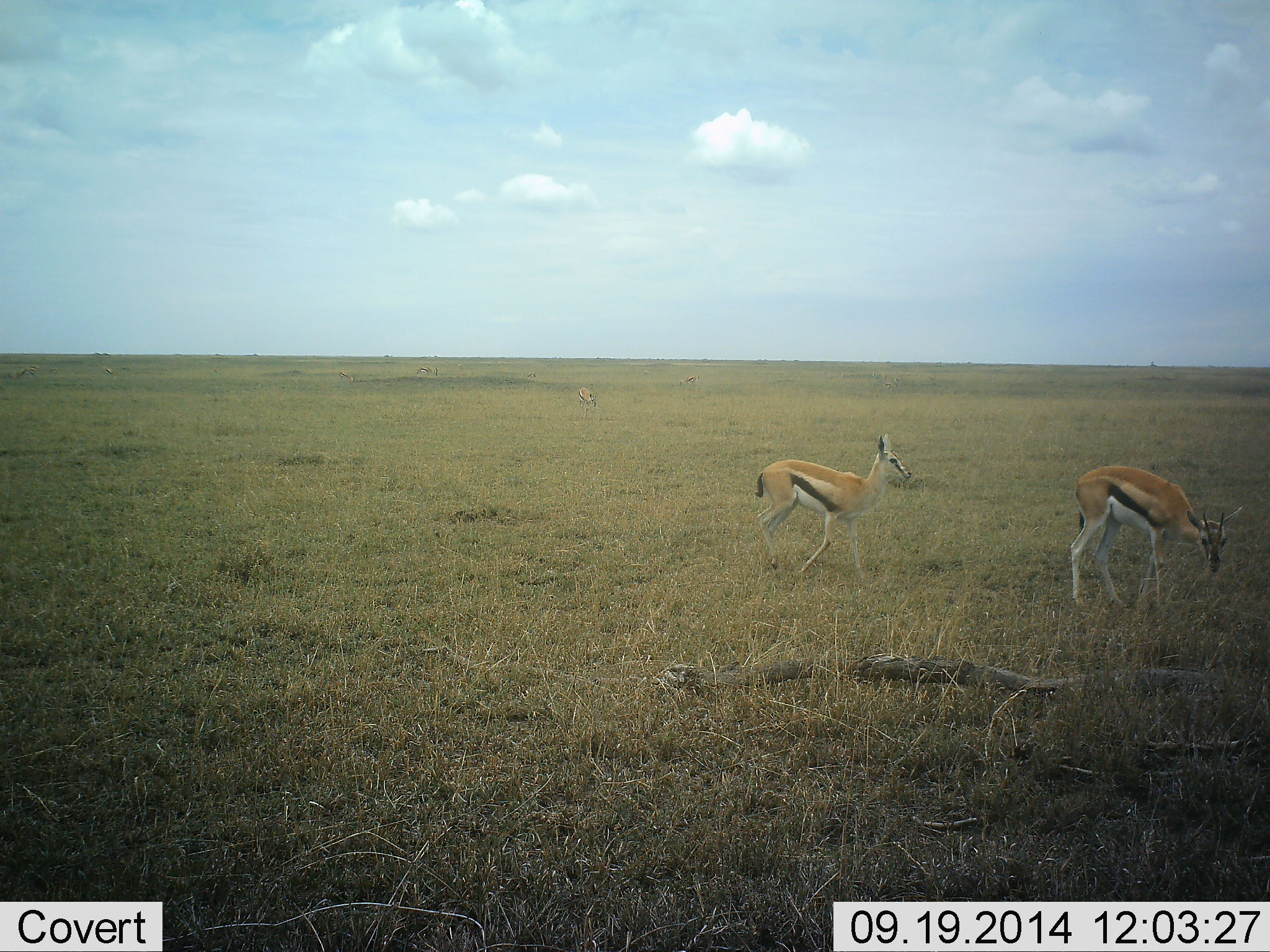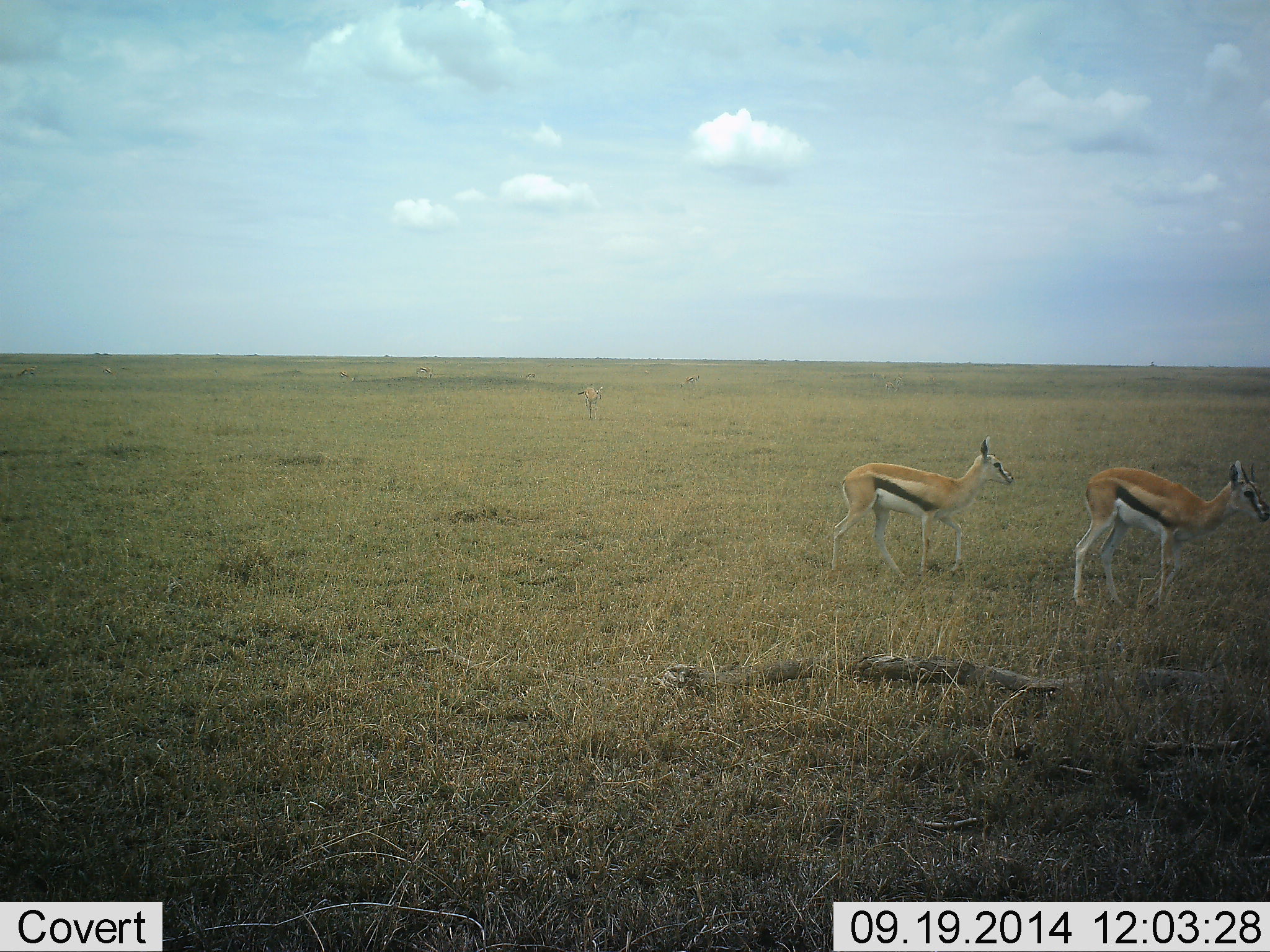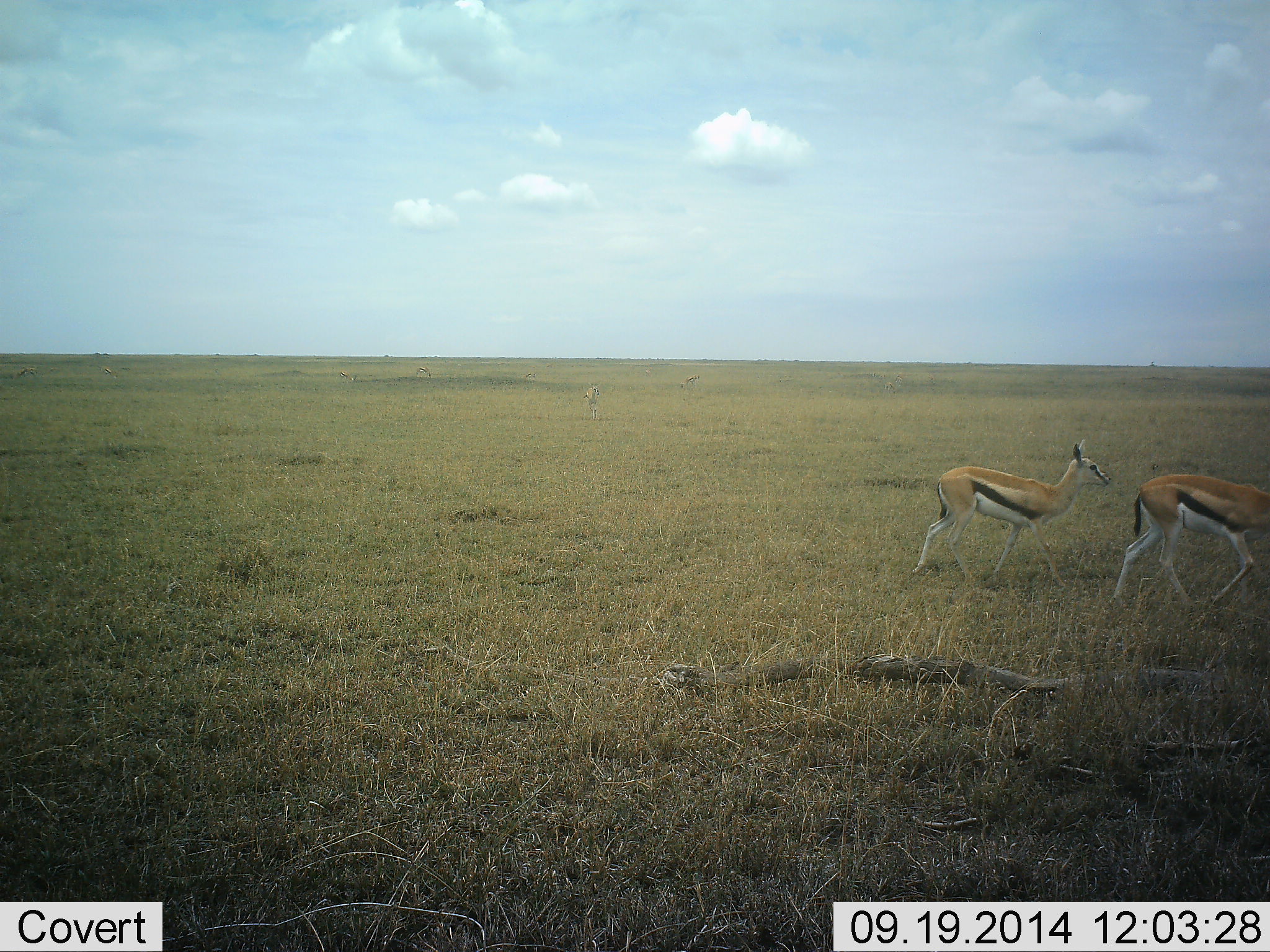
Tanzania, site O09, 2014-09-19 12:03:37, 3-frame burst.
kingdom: Animalia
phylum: Chordata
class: Mammalia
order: Artiodactyla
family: Bovidae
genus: Eudorcas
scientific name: Eudorcas thomsonii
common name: thomson's gazelle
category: gazellethomsons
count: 2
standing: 20%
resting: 0%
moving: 90%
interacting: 0%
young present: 0%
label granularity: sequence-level